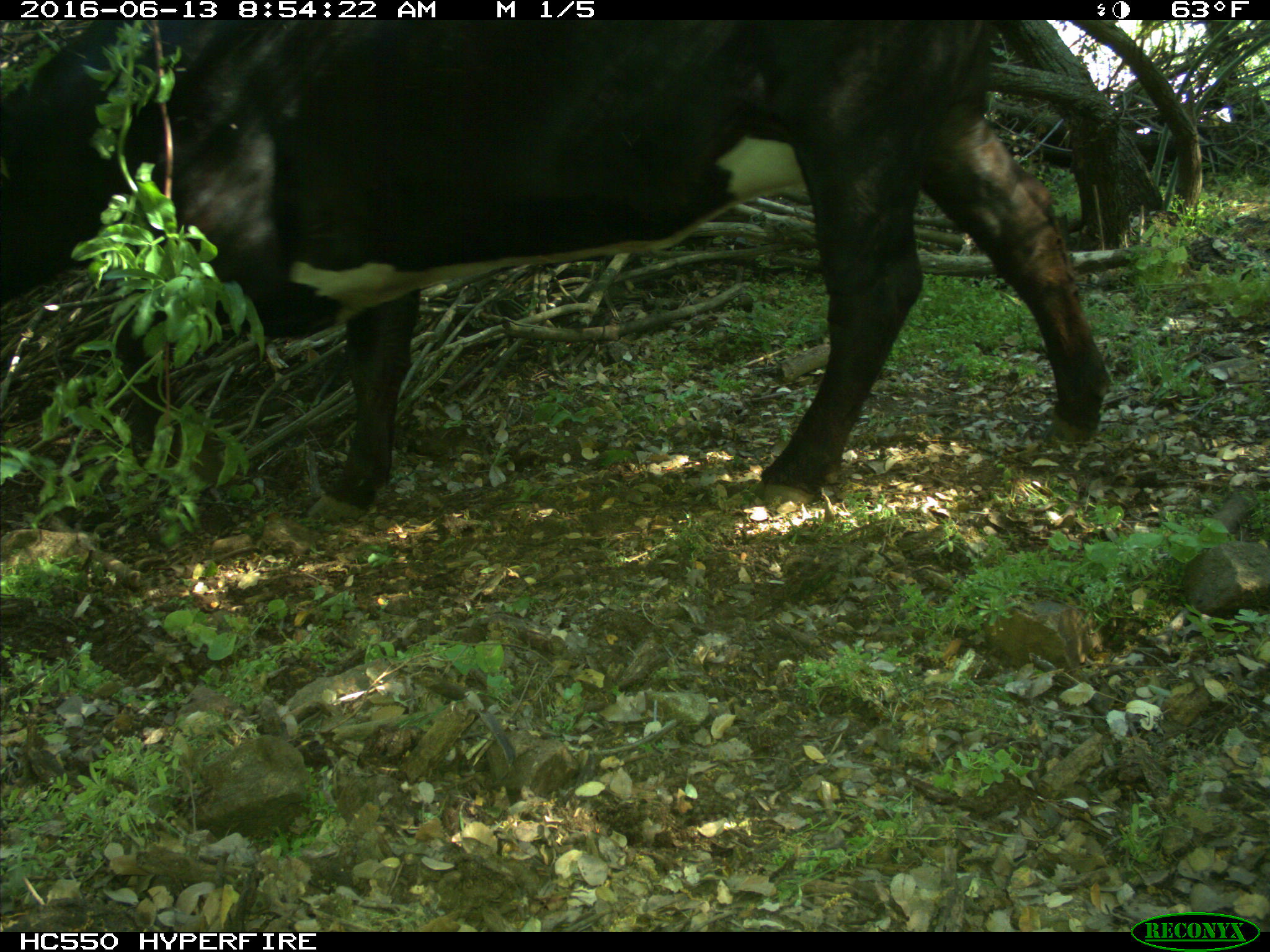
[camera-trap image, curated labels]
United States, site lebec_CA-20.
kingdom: Animalia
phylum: Chordata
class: Mammalia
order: Artiodactyla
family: Bovidae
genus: Bos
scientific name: Bos taurus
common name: domestic cow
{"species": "Bos taurus (domestic cow)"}